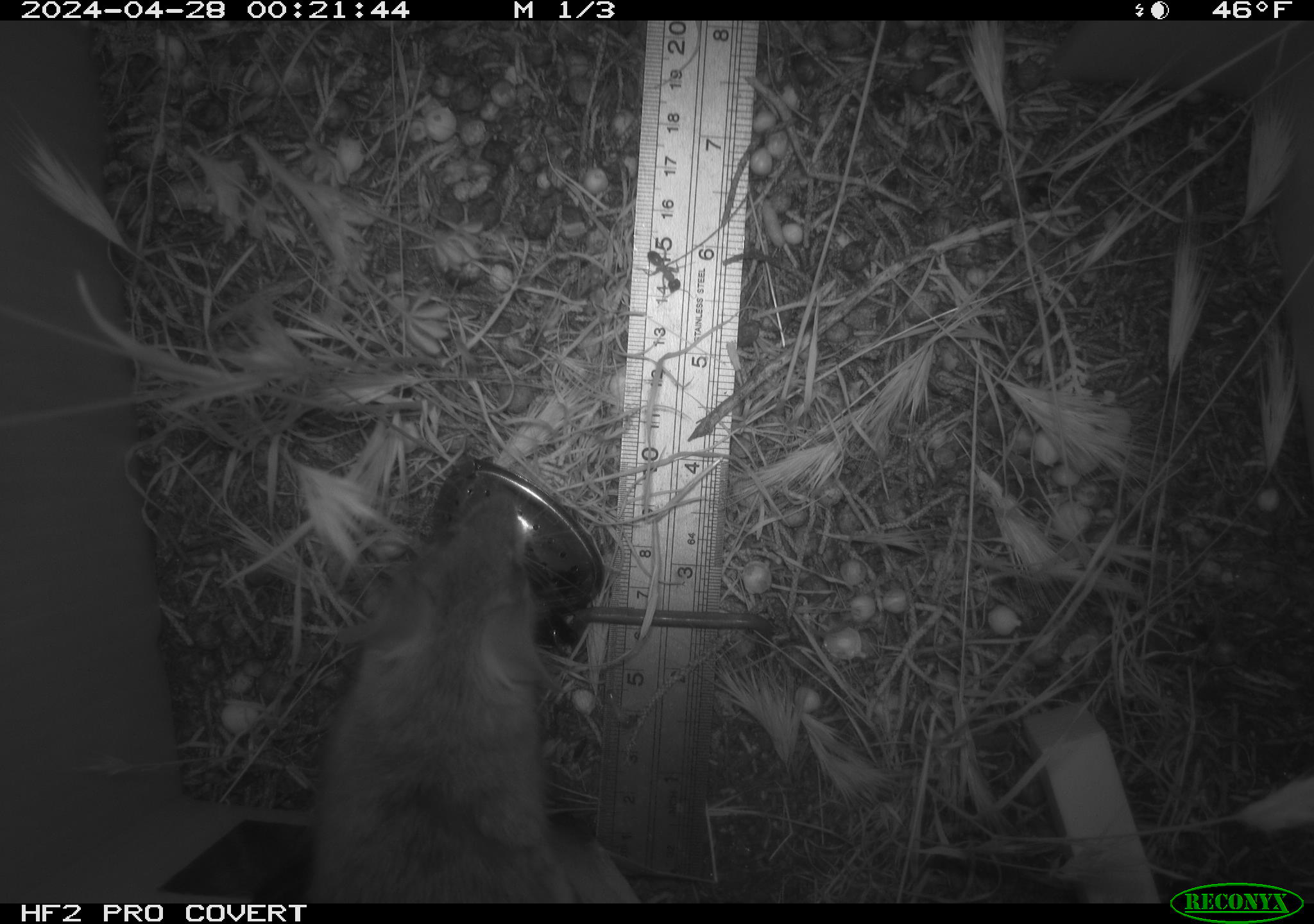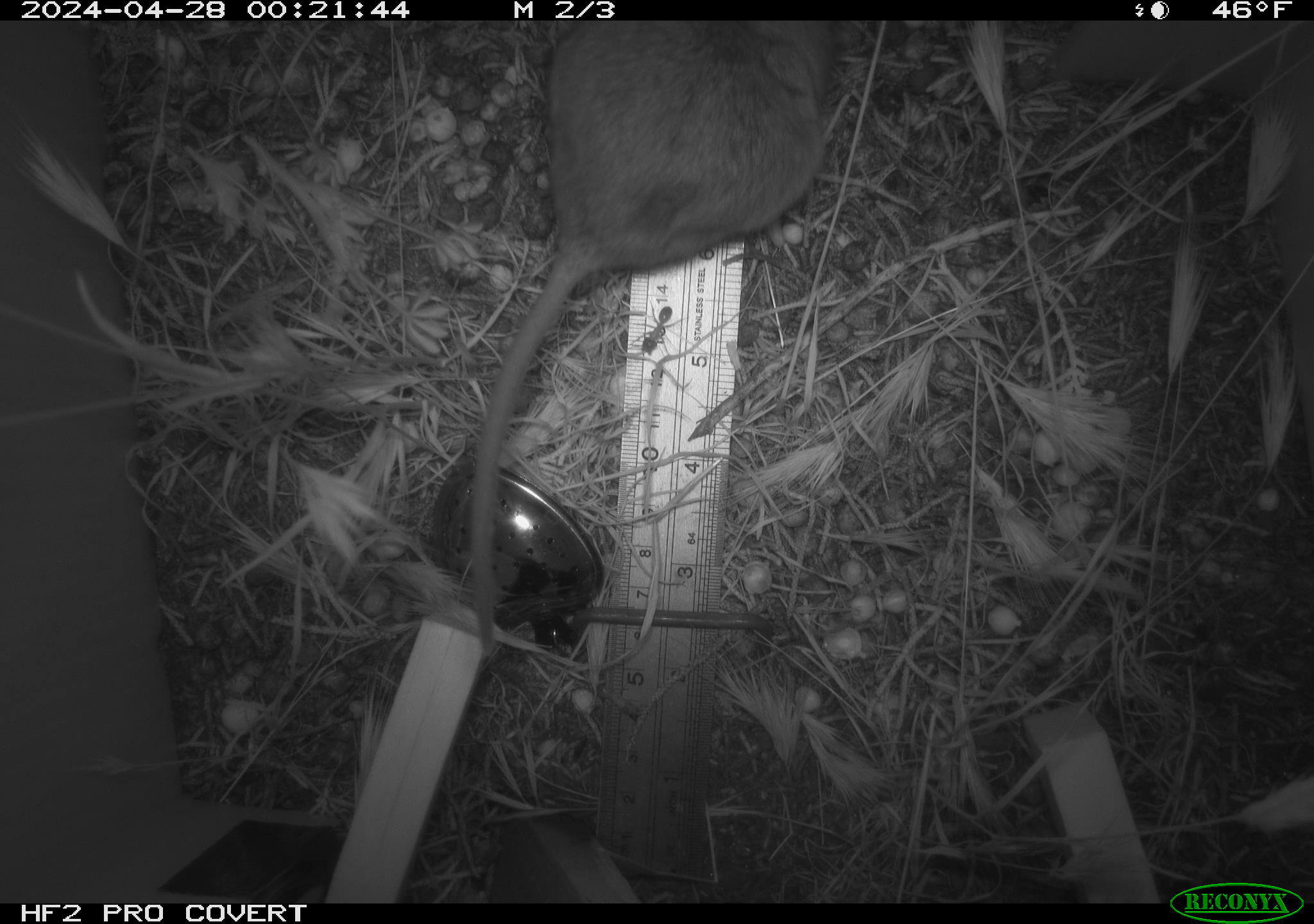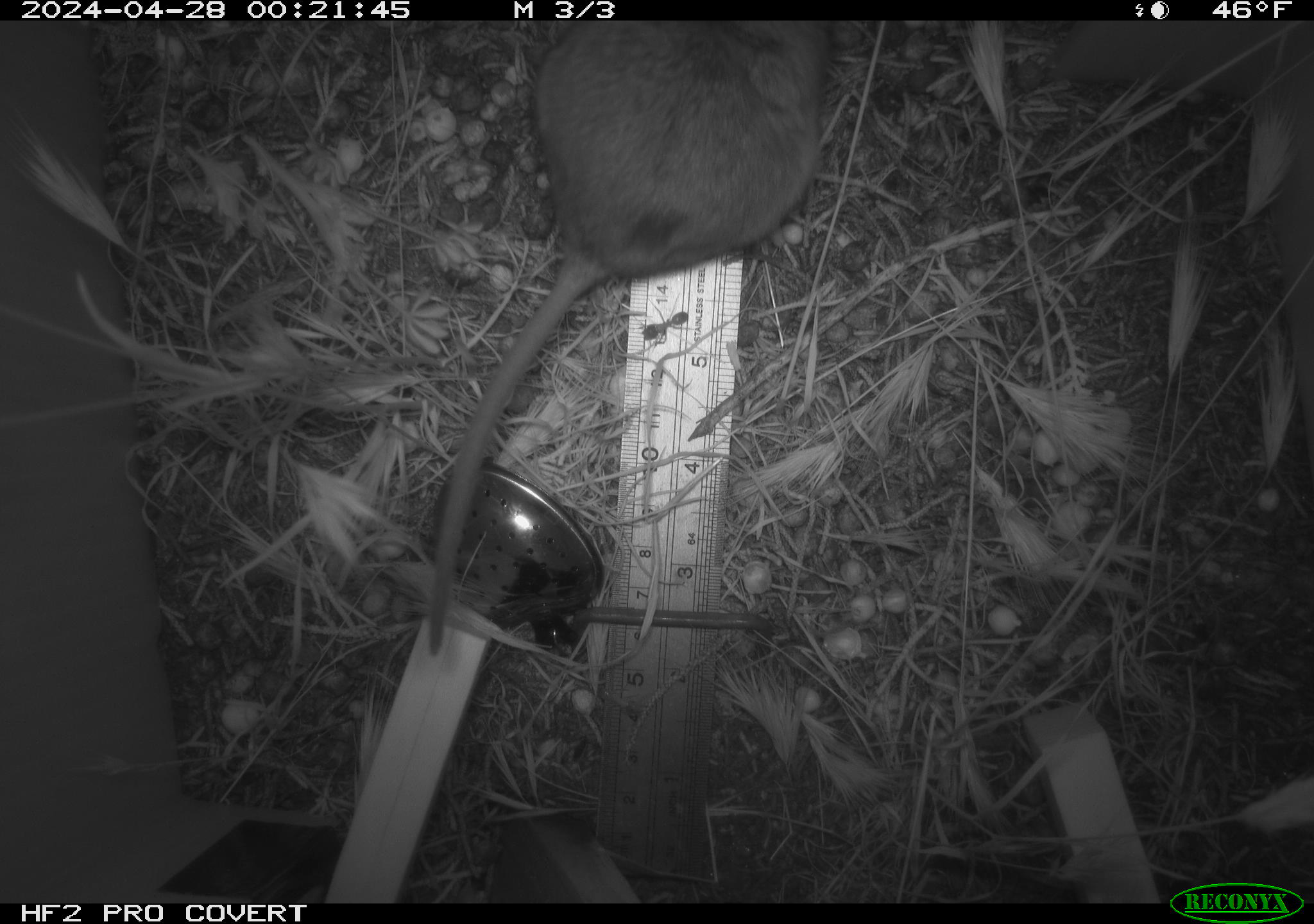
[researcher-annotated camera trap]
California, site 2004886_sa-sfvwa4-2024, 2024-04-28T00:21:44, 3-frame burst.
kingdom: Animalia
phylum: Arthropoda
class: Insecta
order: Hymenoptera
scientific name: Hymenoptera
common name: ants, bees, wasps, and sawflies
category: hymenoptera order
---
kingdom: Animalia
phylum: Chordata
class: Mammalia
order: Rodentia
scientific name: Rodentia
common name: mouse species